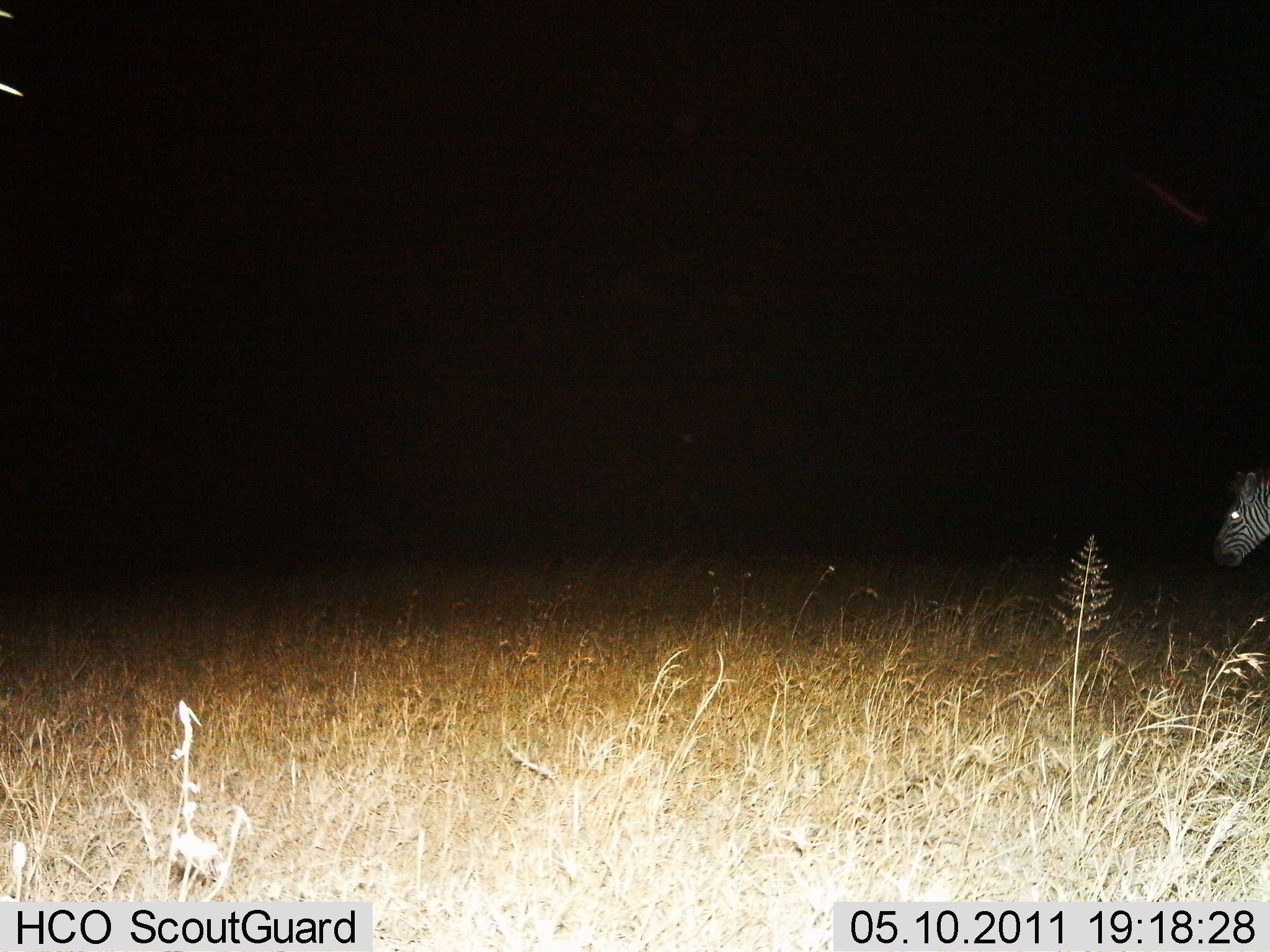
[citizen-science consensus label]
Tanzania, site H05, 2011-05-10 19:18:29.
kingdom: Animalia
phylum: Chordata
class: Mammalia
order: Perissodactyla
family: Equidae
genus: Equus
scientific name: Equus quagga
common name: plains zebra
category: zebra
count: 1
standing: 36%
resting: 0%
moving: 64%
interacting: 0%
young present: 0%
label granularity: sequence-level